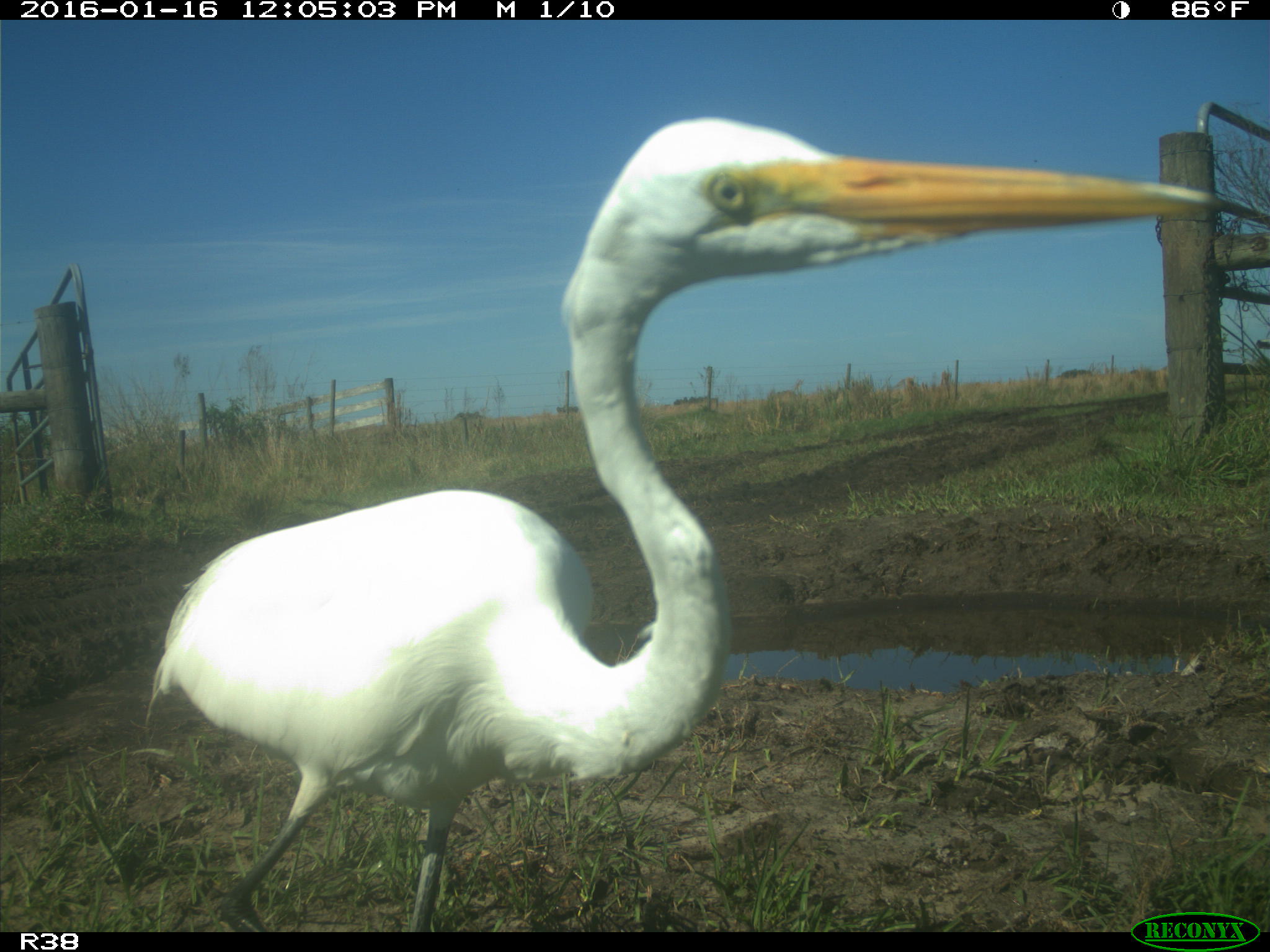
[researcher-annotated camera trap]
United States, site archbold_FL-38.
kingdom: Animalia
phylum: Chordata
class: Aves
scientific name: Aves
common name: birds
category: unidentified bird